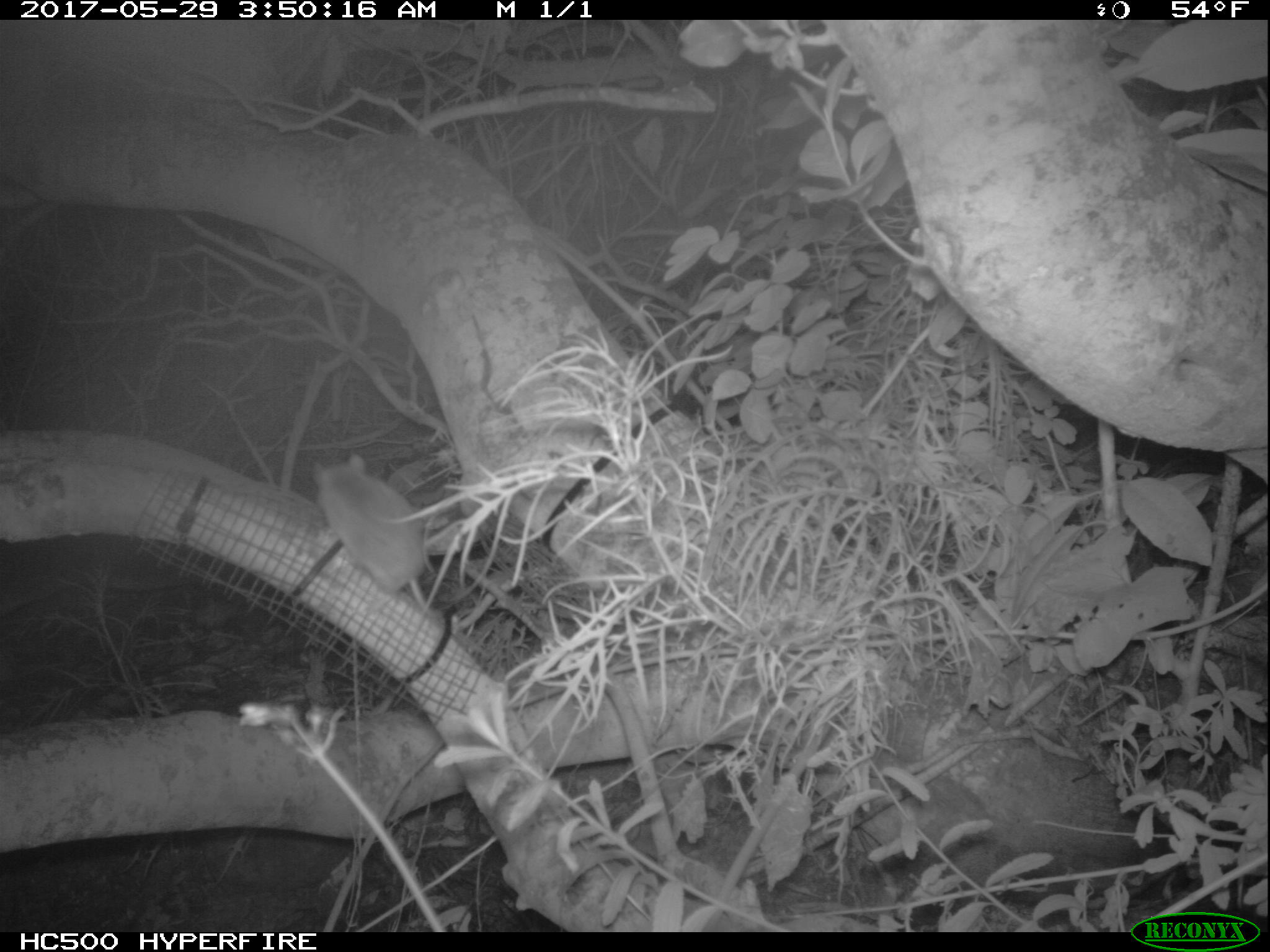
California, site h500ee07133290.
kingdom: Animalia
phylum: Chordata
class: Mammalia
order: Rodentia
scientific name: Rodentia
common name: rodent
Rodent (Rodentia).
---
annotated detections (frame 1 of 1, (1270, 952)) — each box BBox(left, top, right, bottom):
rodent: BBox(313, 452, 443, 620)